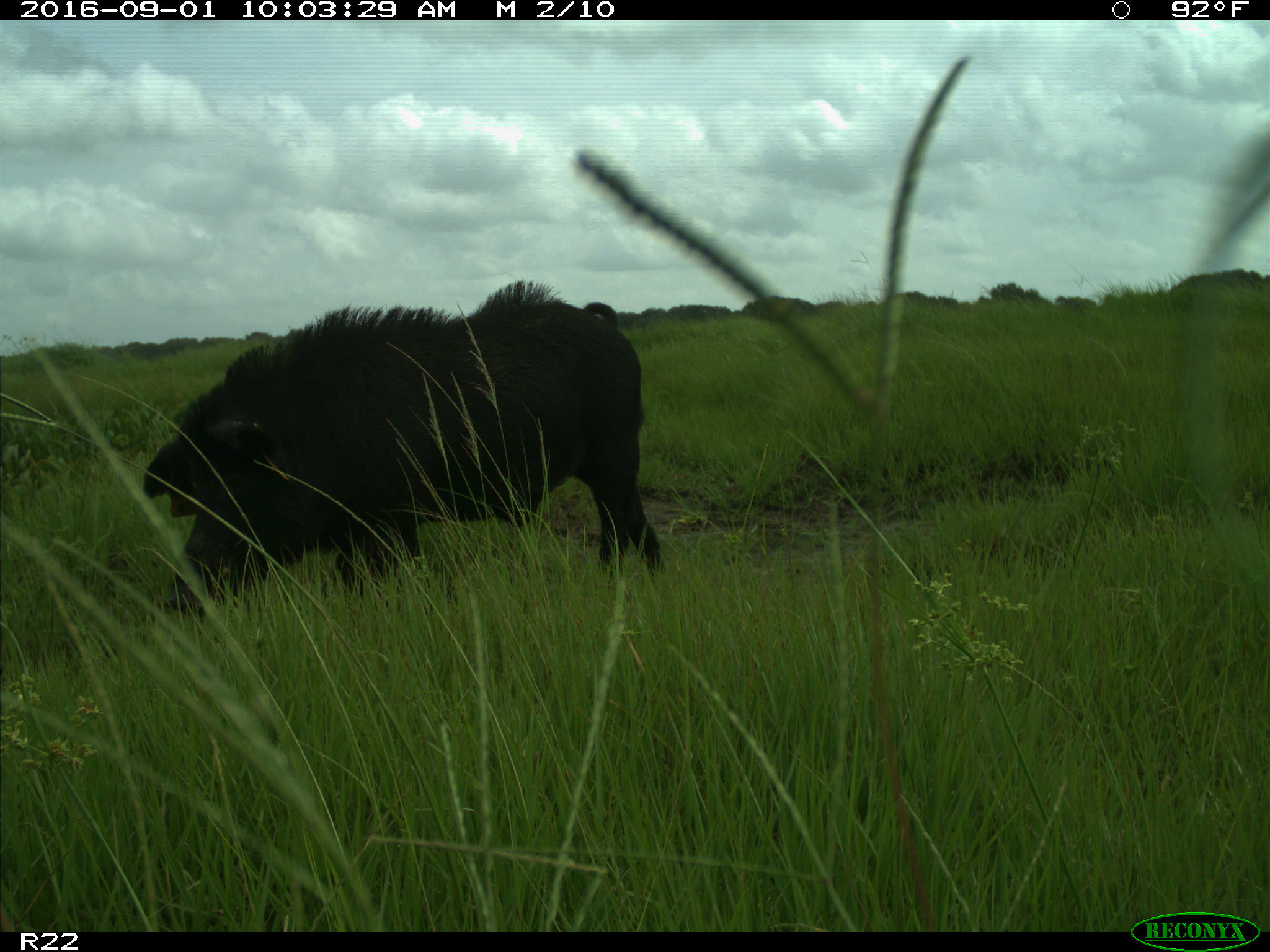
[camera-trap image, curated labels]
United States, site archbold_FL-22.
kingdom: Animalia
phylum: Chordata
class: Mammalia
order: Artiodactyla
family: Suidae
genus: Sus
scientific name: Sus scrofa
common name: wild boar